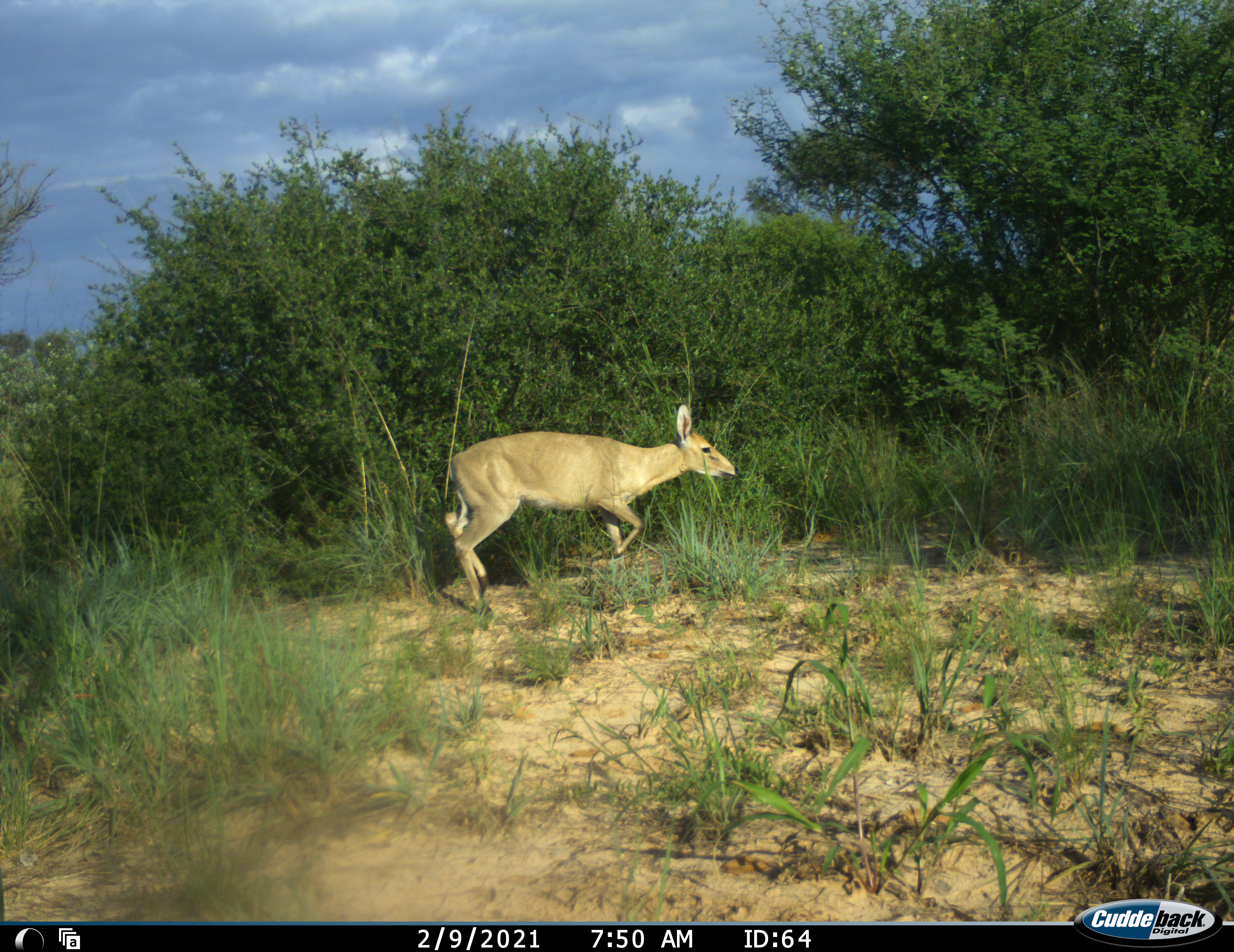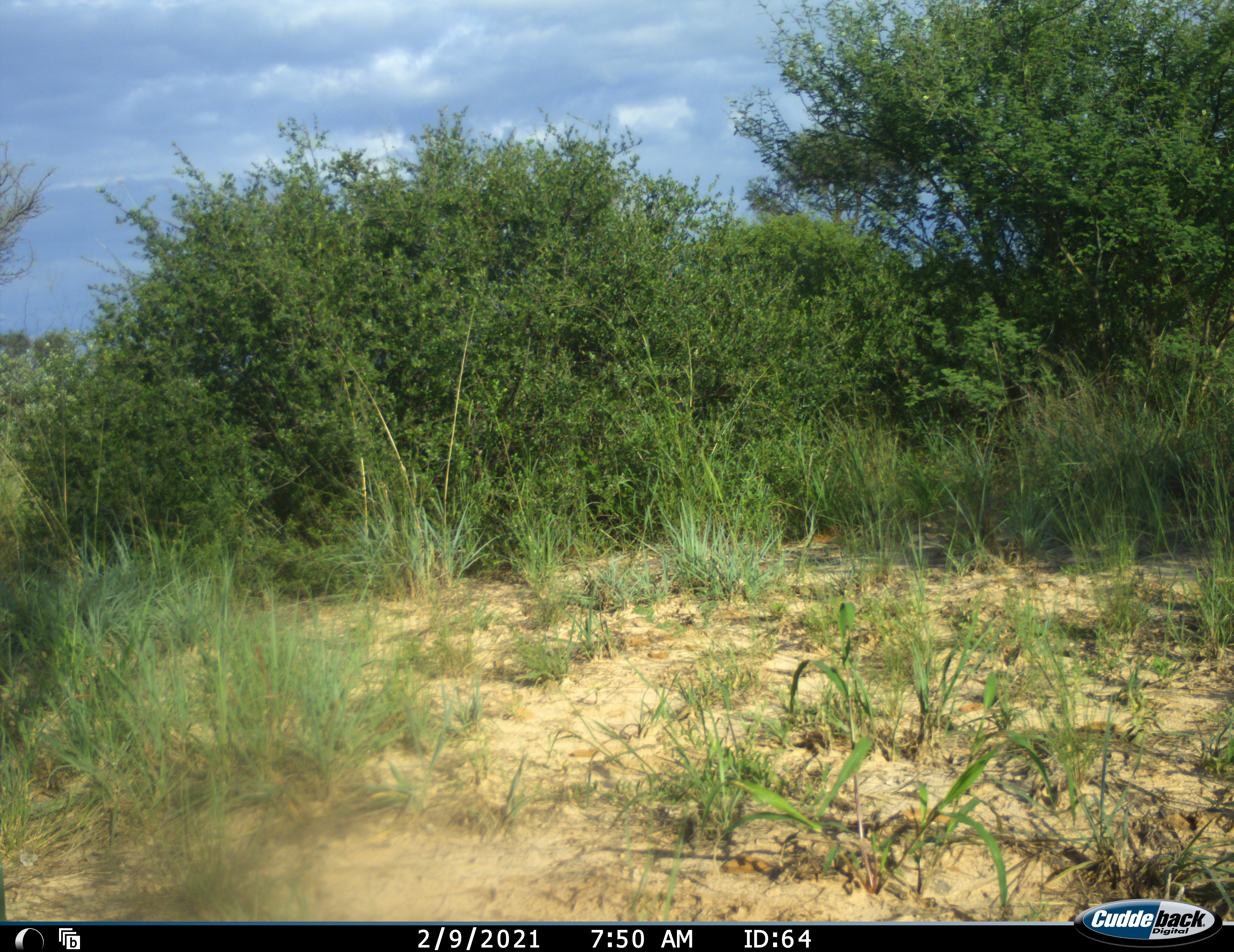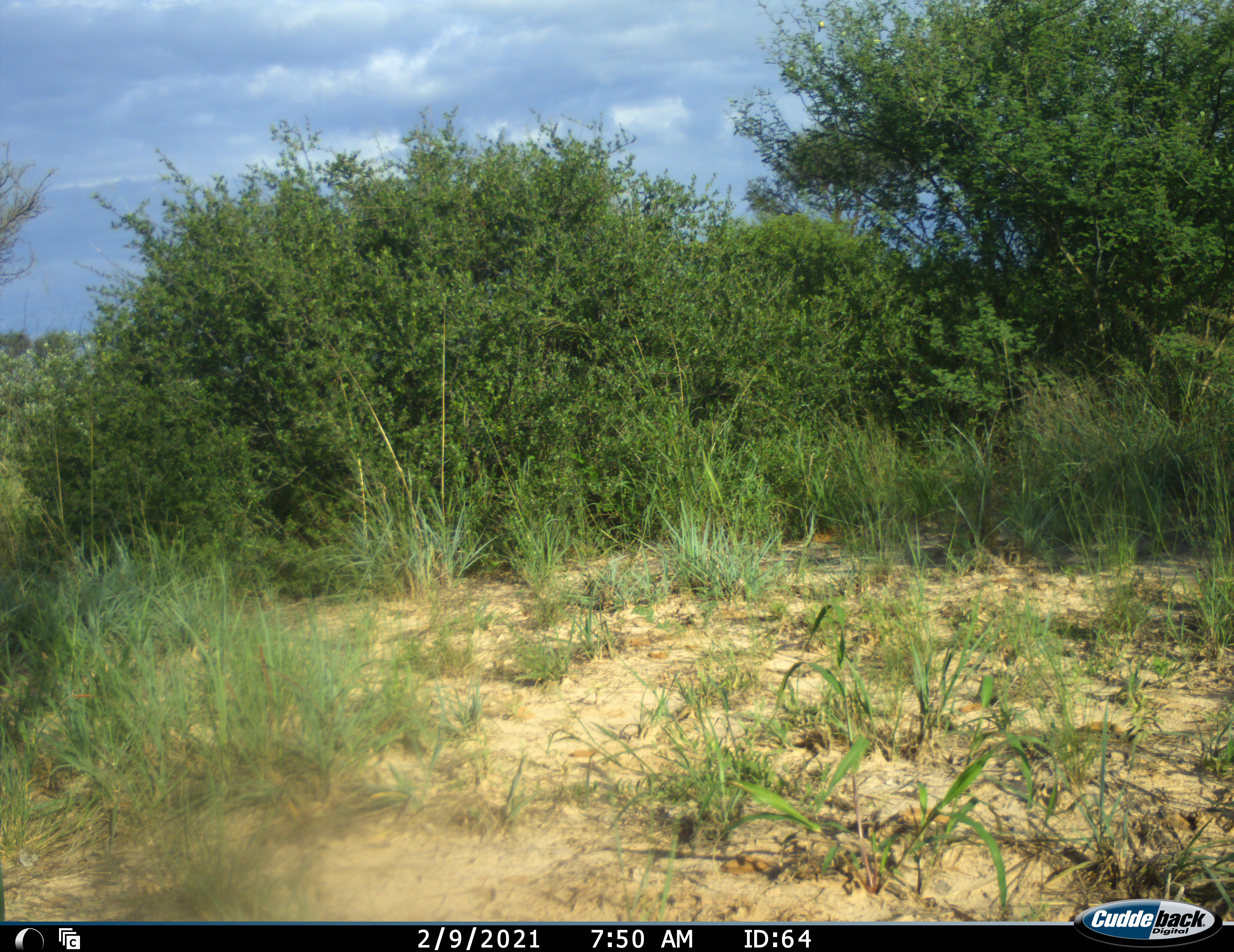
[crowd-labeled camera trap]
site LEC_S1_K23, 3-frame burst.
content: unidentified animal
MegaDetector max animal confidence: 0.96